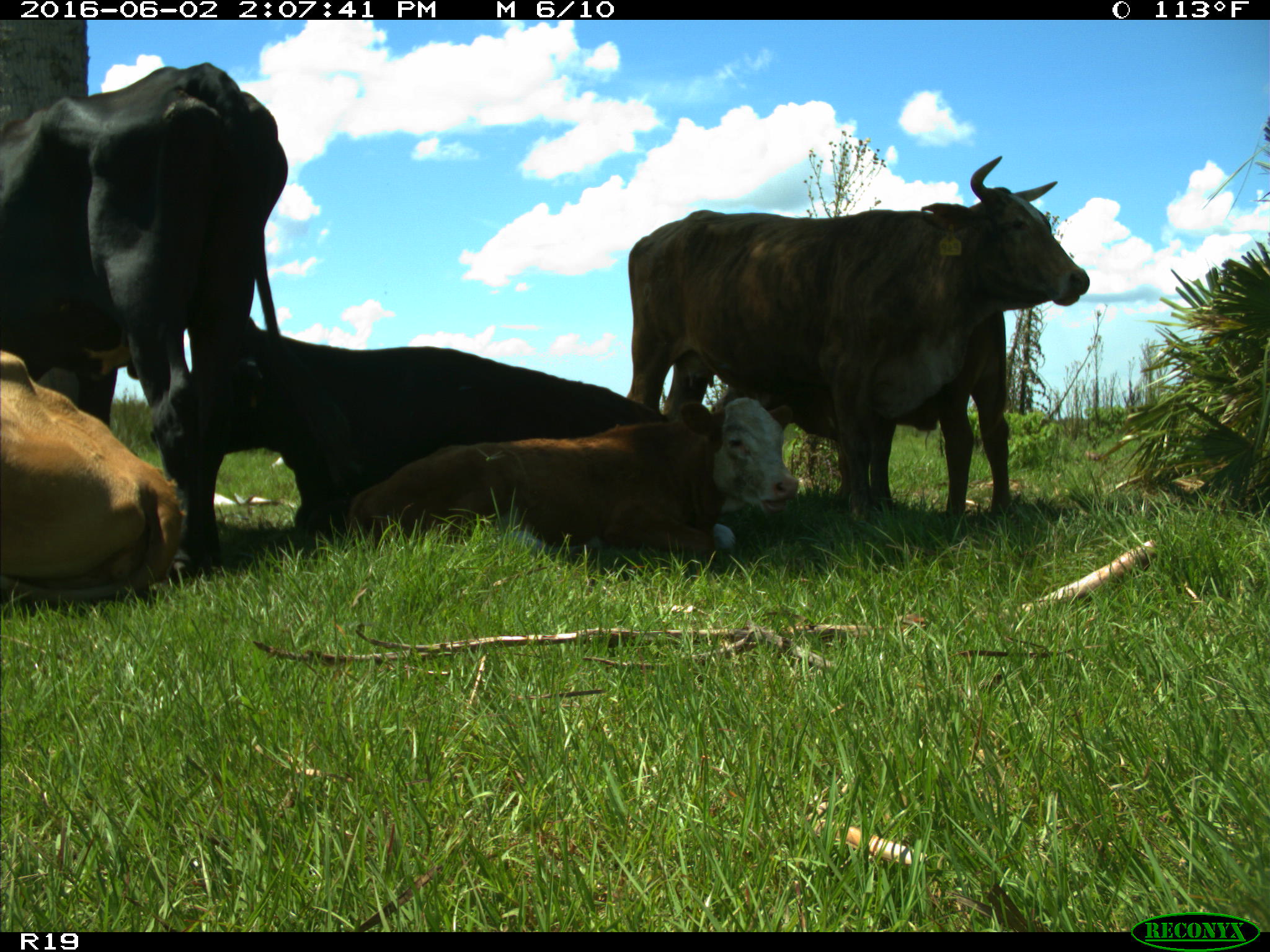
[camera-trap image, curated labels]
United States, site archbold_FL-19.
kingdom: Animalia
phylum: Chordata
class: Mammalia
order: Artiodactyla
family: Bovidae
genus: Bos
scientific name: Bos taurus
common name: domestic cow